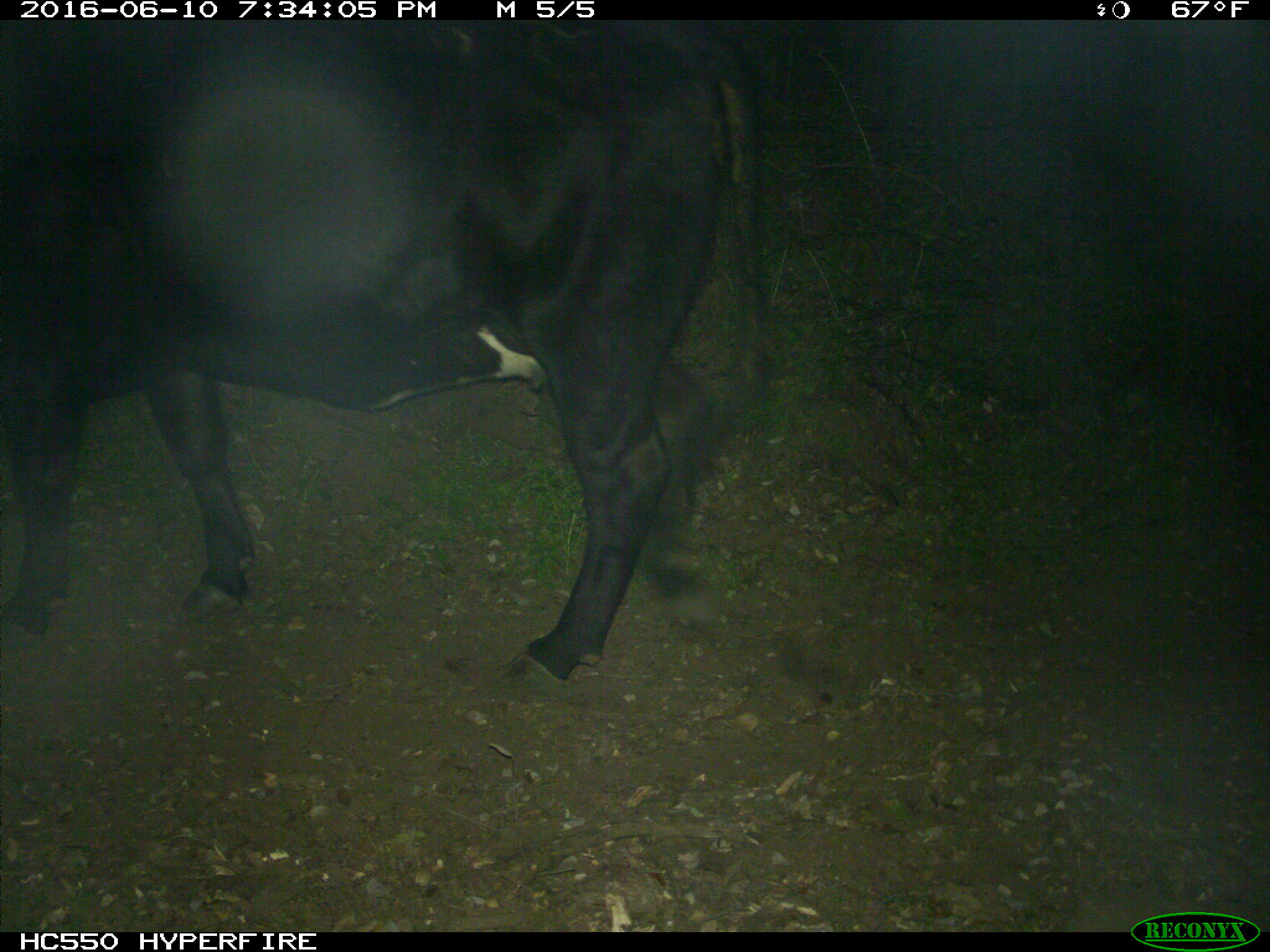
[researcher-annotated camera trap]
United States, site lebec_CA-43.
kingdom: Animalia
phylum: Chordata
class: Mammalia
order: Artiodactyla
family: Bovidae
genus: Bos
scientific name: Bos taurus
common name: domestic cow